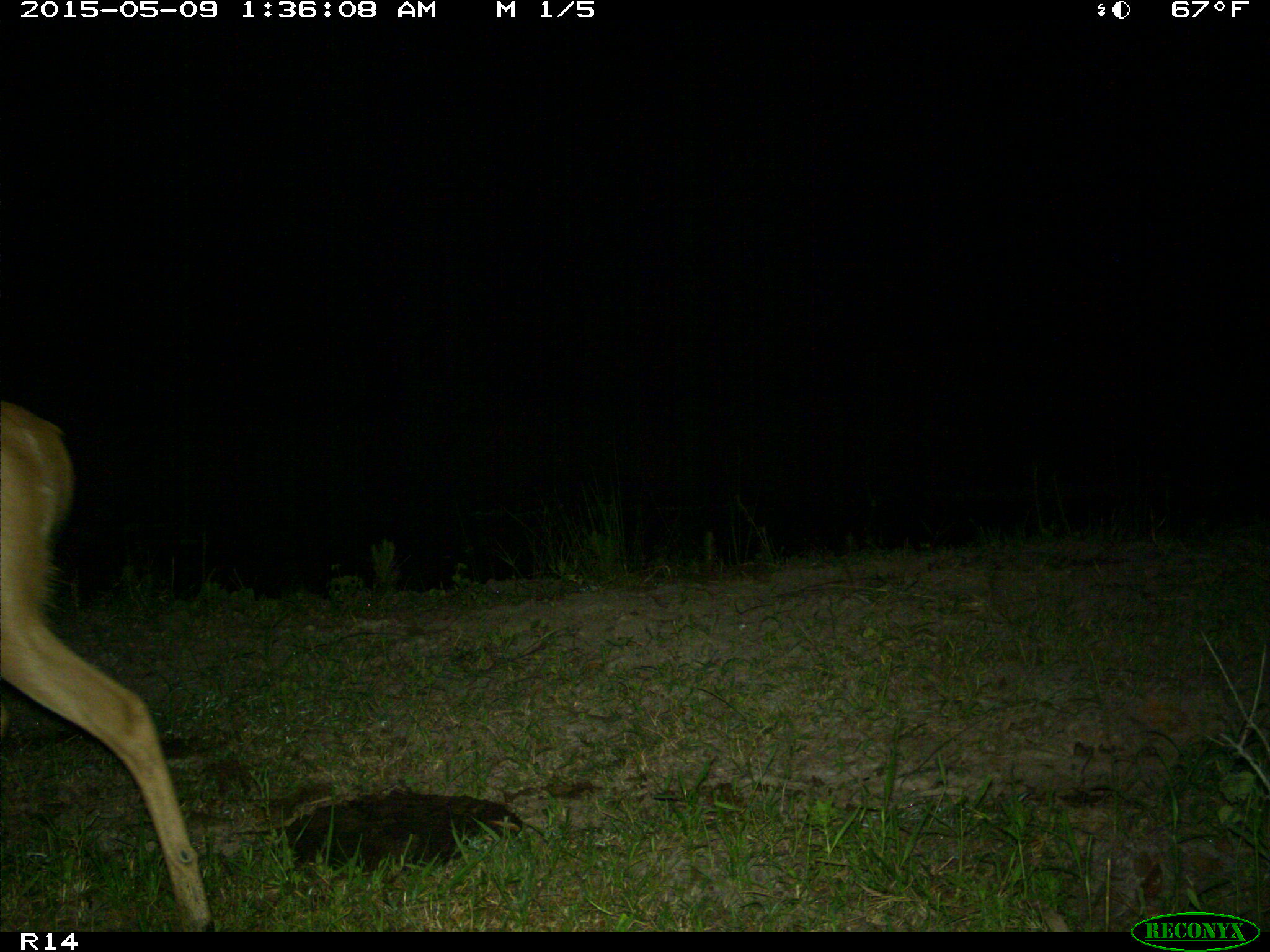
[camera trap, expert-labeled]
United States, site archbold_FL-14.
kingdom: Animalia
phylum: Chordata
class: Mammalia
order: Artiodactyla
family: Cervidae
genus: Odocoileus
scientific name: Odocoileus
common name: deer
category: unidentified deer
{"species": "unidentified deer (deer) (Odocoileus)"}